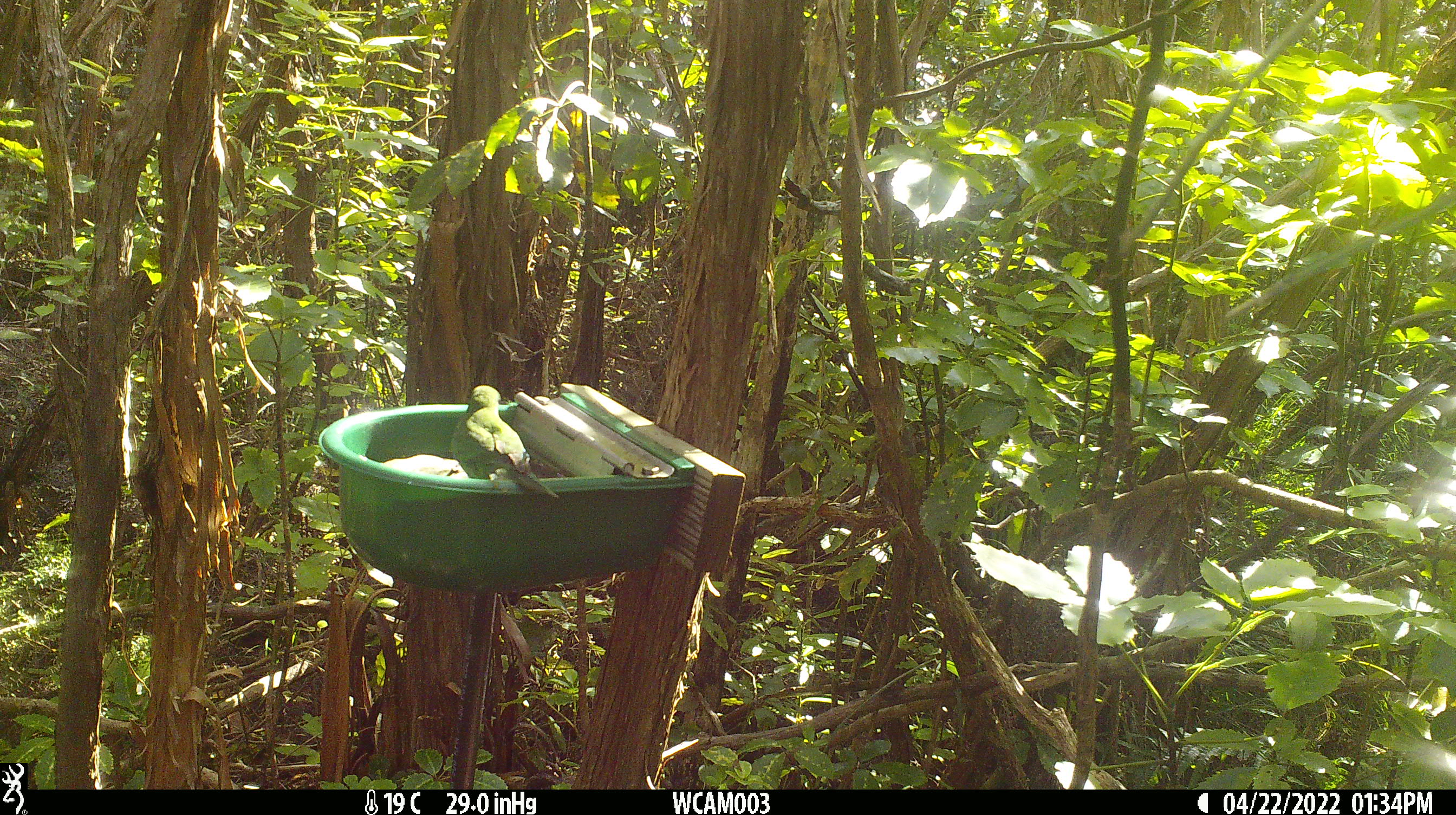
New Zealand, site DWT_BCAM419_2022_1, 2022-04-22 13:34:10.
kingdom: Animalia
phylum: Chordata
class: Aves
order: Psittaciformes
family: Psittaculidae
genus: Cyanoramphus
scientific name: Cyanoramphus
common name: parakeet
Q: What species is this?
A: Parakeet (Cyanoramphus).